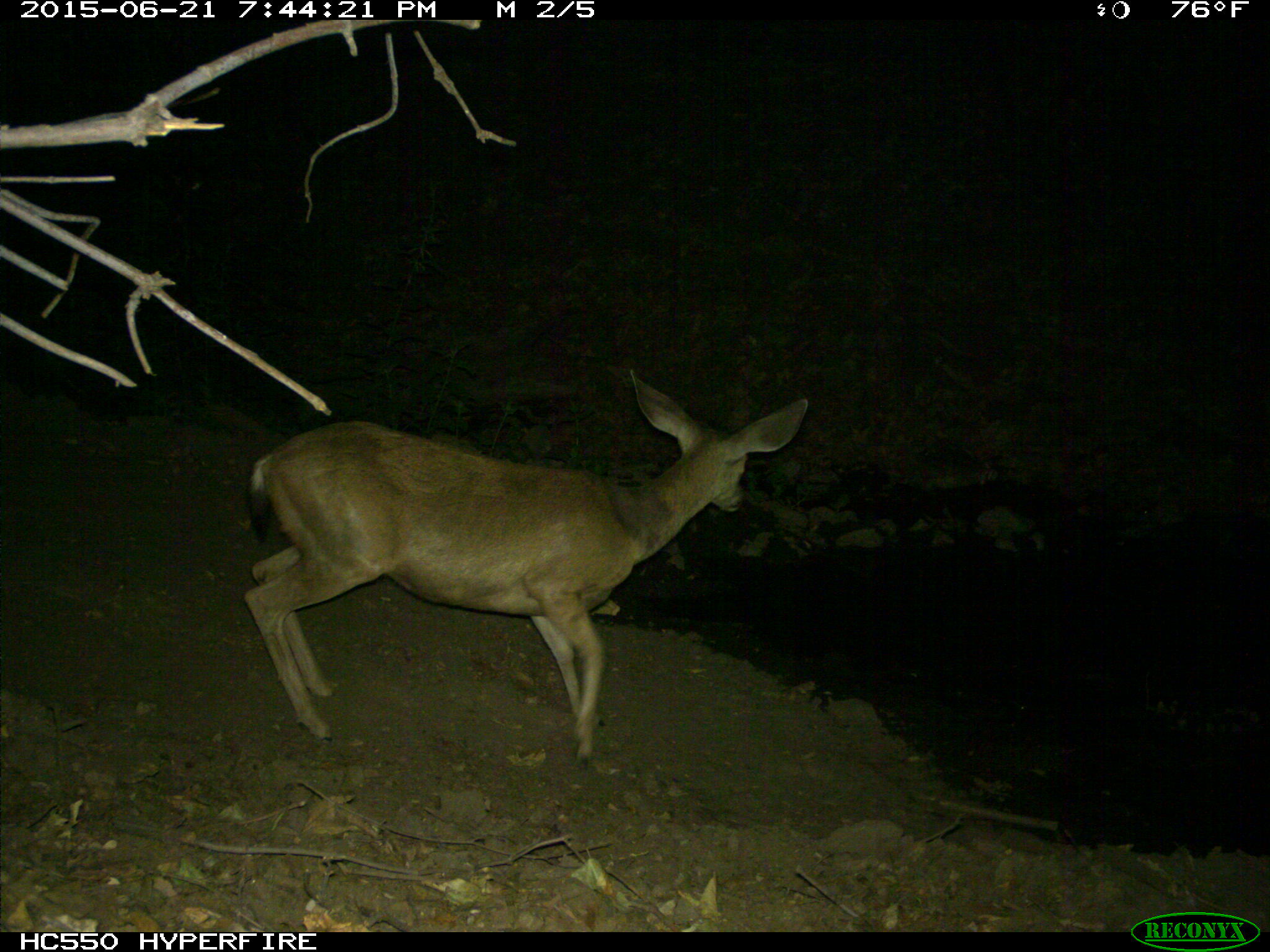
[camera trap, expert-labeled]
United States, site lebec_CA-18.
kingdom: Animalia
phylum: Chordata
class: Mammalia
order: Artiodactyla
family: Cervidae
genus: Odocoileus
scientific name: Odocoileus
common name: deer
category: unidentified deer